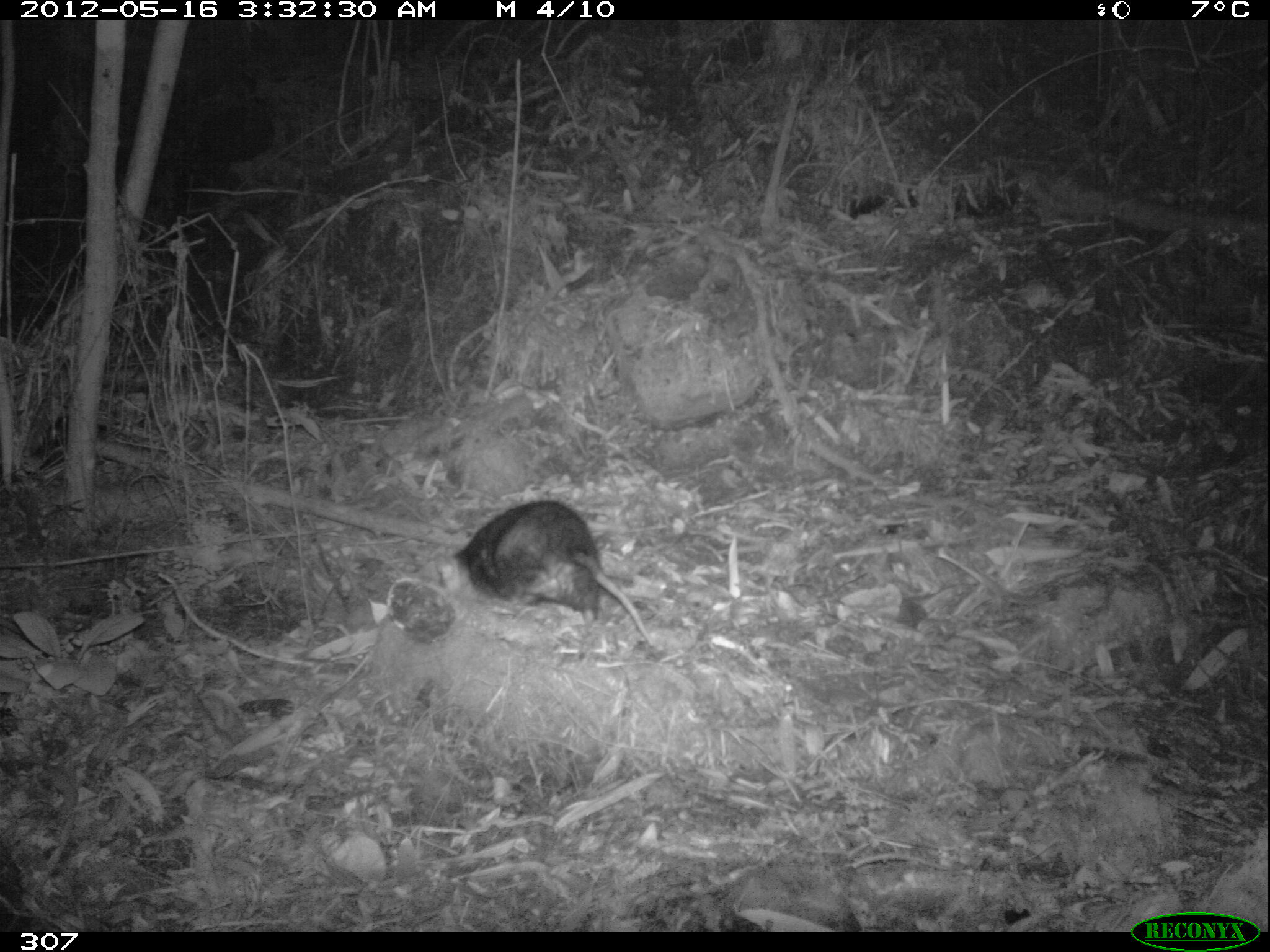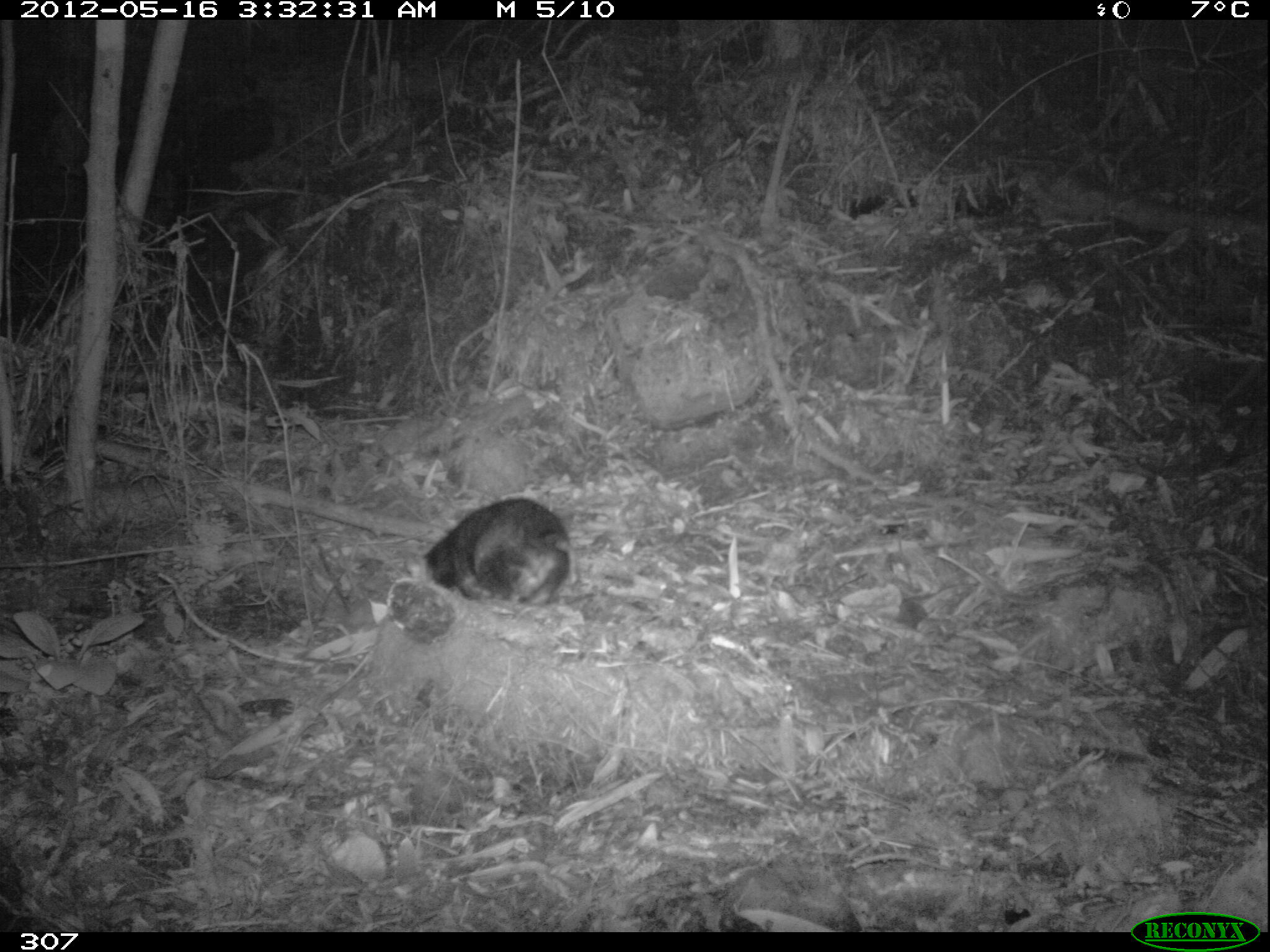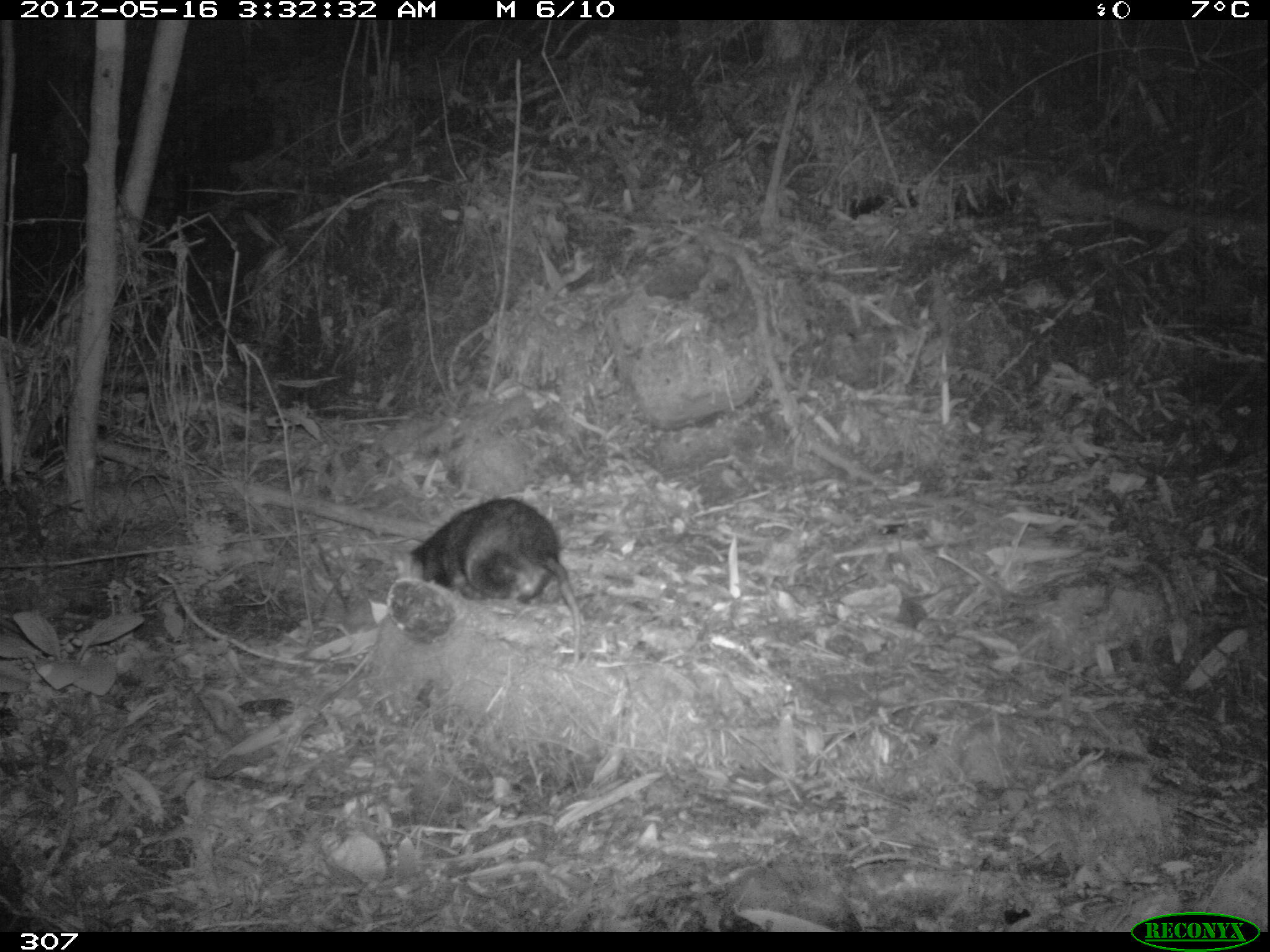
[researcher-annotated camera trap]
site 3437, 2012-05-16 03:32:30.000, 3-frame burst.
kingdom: Animalia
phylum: Chordata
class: Mammalia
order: Didelphimorphia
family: Didelphidae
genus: Didelphis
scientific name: Didelphis pernigra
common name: andean white-eared opossum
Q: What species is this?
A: Didelphis pernigra (andean white-eared opossum).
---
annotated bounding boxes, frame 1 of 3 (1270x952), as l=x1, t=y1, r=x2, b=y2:
didelphis pernigra: l=435, t=501, r=653, b=647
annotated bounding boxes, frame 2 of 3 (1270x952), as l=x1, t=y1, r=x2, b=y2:
didelphis pernigra: l=403, t=496, r=584, b=603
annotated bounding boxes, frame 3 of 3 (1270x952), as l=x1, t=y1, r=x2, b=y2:
didelphis pernigra: l=396, t=497, r=582, b=666